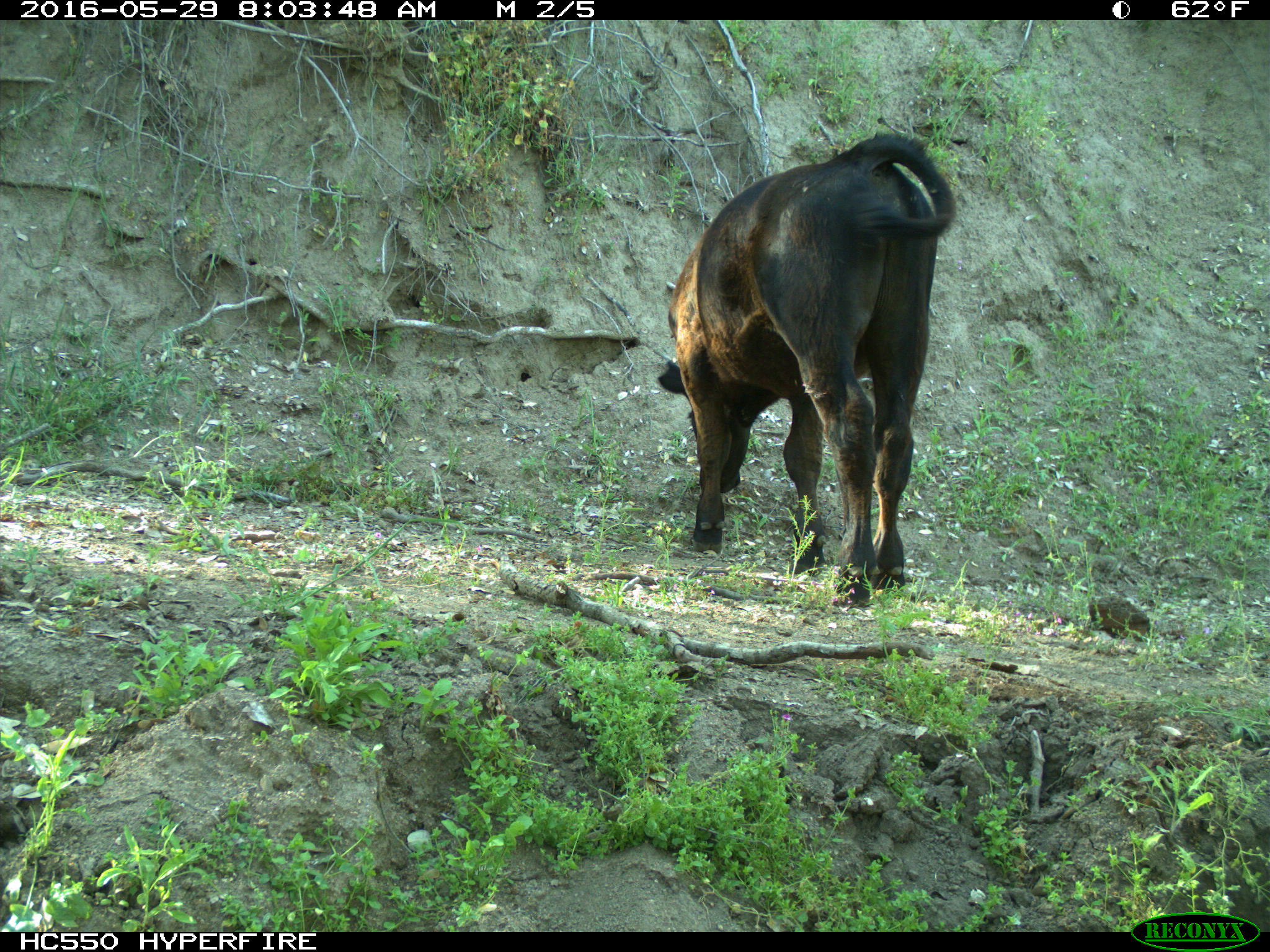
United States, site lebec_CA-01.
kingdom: Animalia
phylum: Chordata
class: Mammalia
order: Artiodactyla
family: Bovidae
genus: Bos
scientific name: Bos taurus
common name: domestic cow